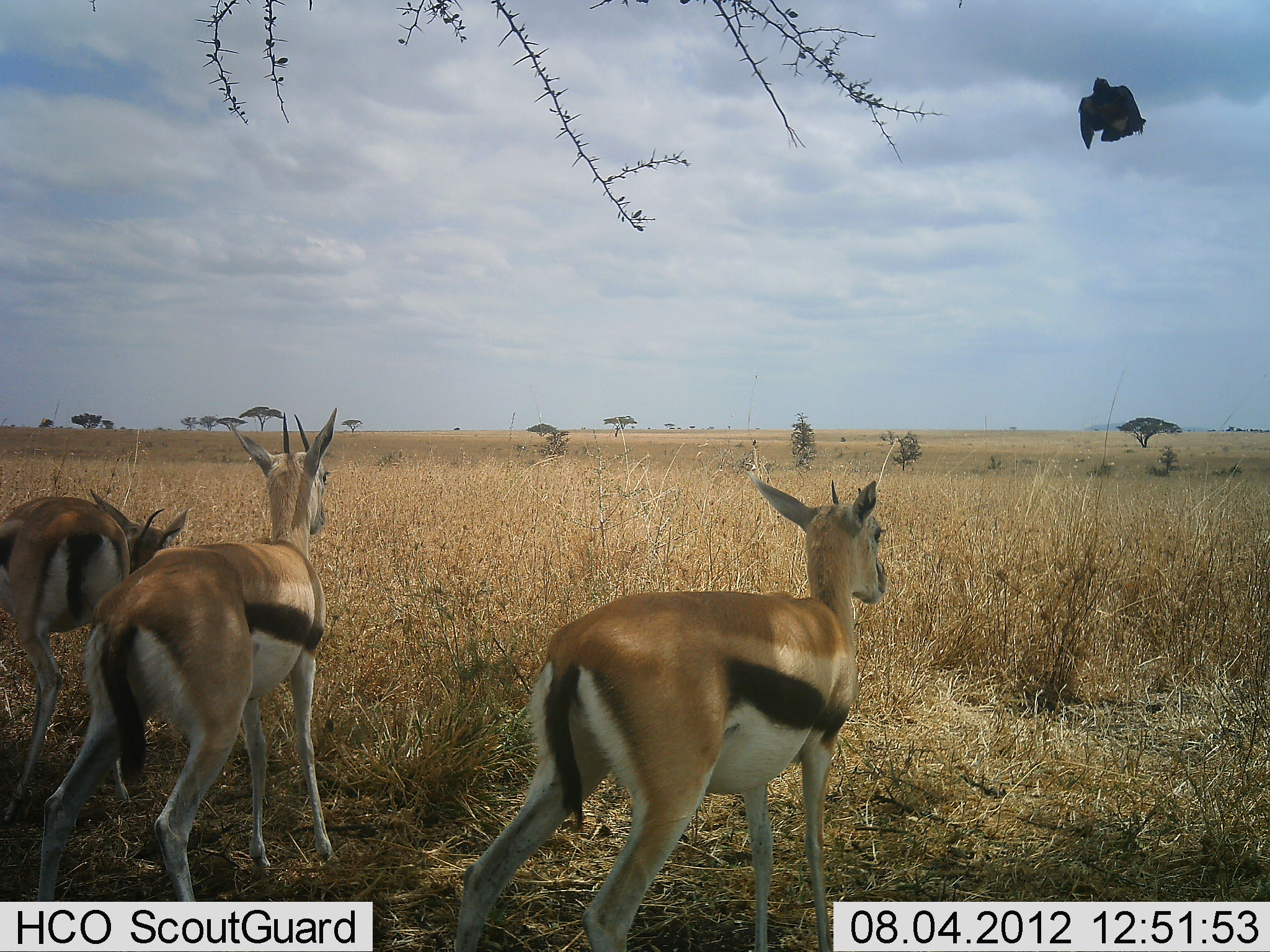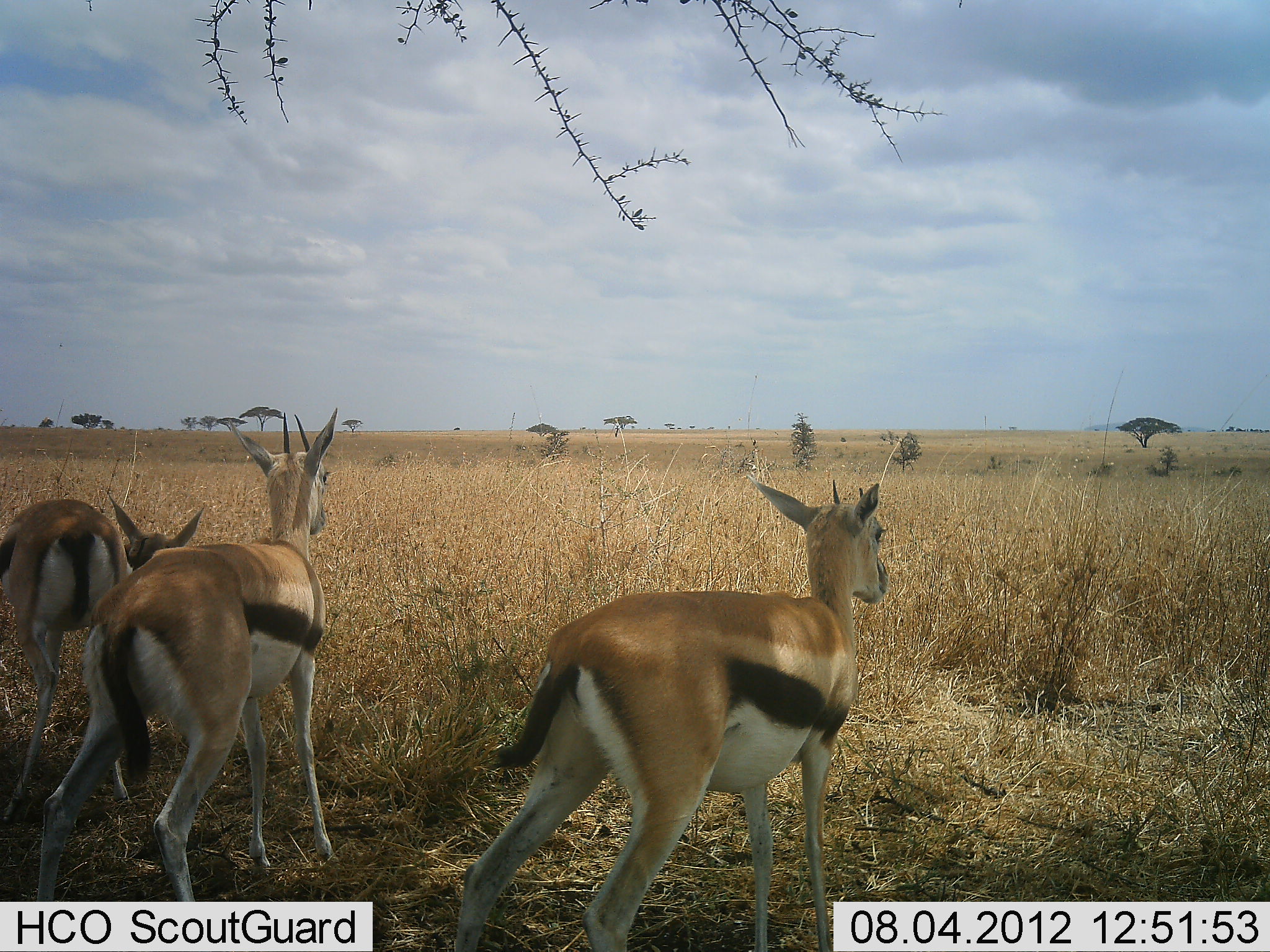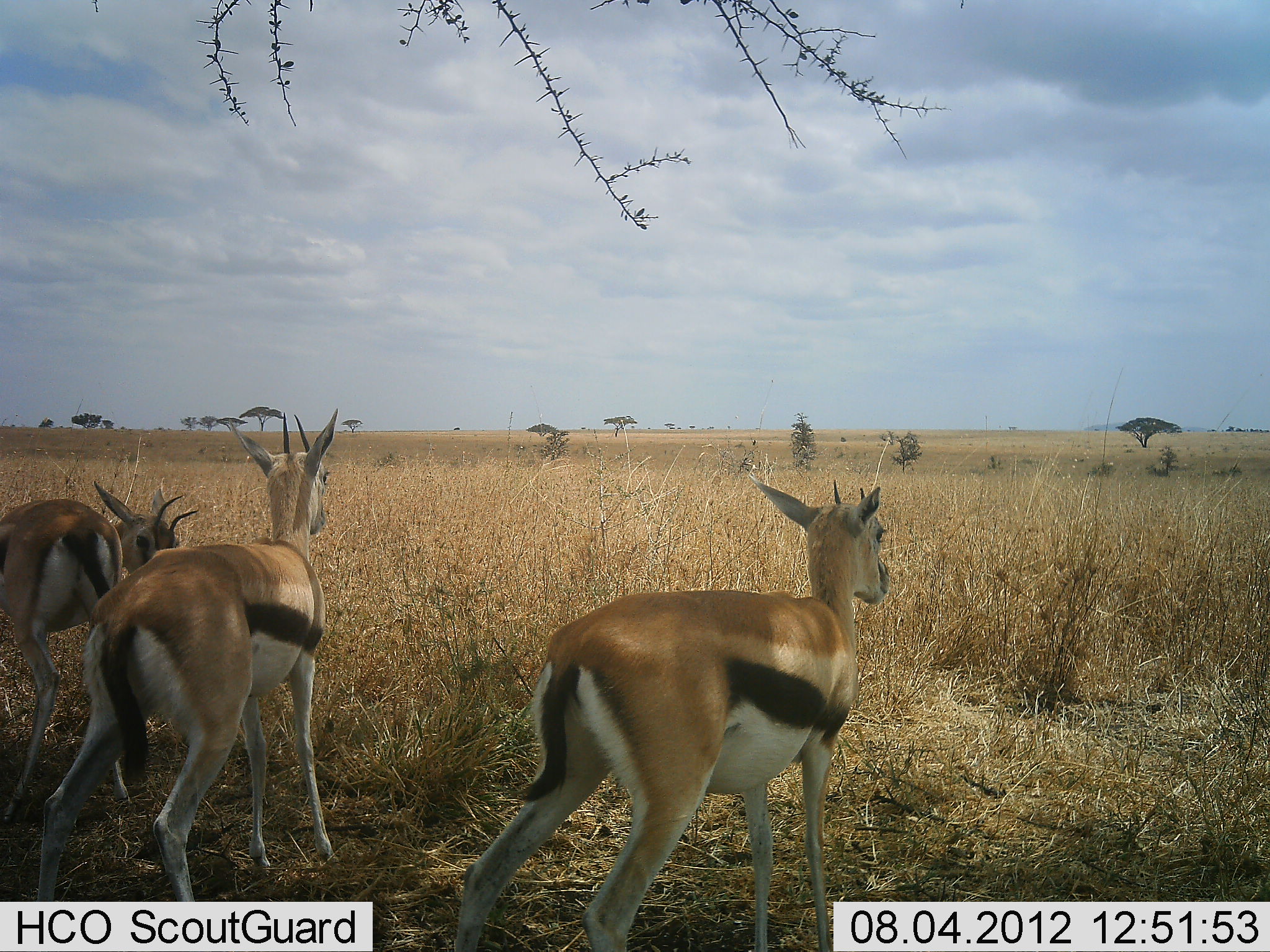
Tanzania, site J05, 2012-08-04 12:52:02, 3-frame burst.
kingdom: Animalia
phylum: Chordata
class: Mammalia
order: Artiodactyla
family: Bovidae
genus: Eudorcas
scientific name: Eudorcas thomsonii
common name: thomson's gazelle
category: gazellethomsons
Gazellethomsons (thomson's gazelle) (Eudorcas thomsonii), count 3. Behavior (volunteer vote fractions): standing 93%, resting 7%, moving 0%, interacting 0%. Young present (vote fraction): 0%. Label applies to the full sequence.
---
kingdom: Animalia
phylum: Chordata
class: Aves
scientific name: Aves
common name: bird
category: otherbird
Otherbird (bird) (Aves), count 1. Behavior (volunteer vote fractions): standing 0%, resting 0%, moving 100%, interacting 0%. Young present (vote fraction): 0%. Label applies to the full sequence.